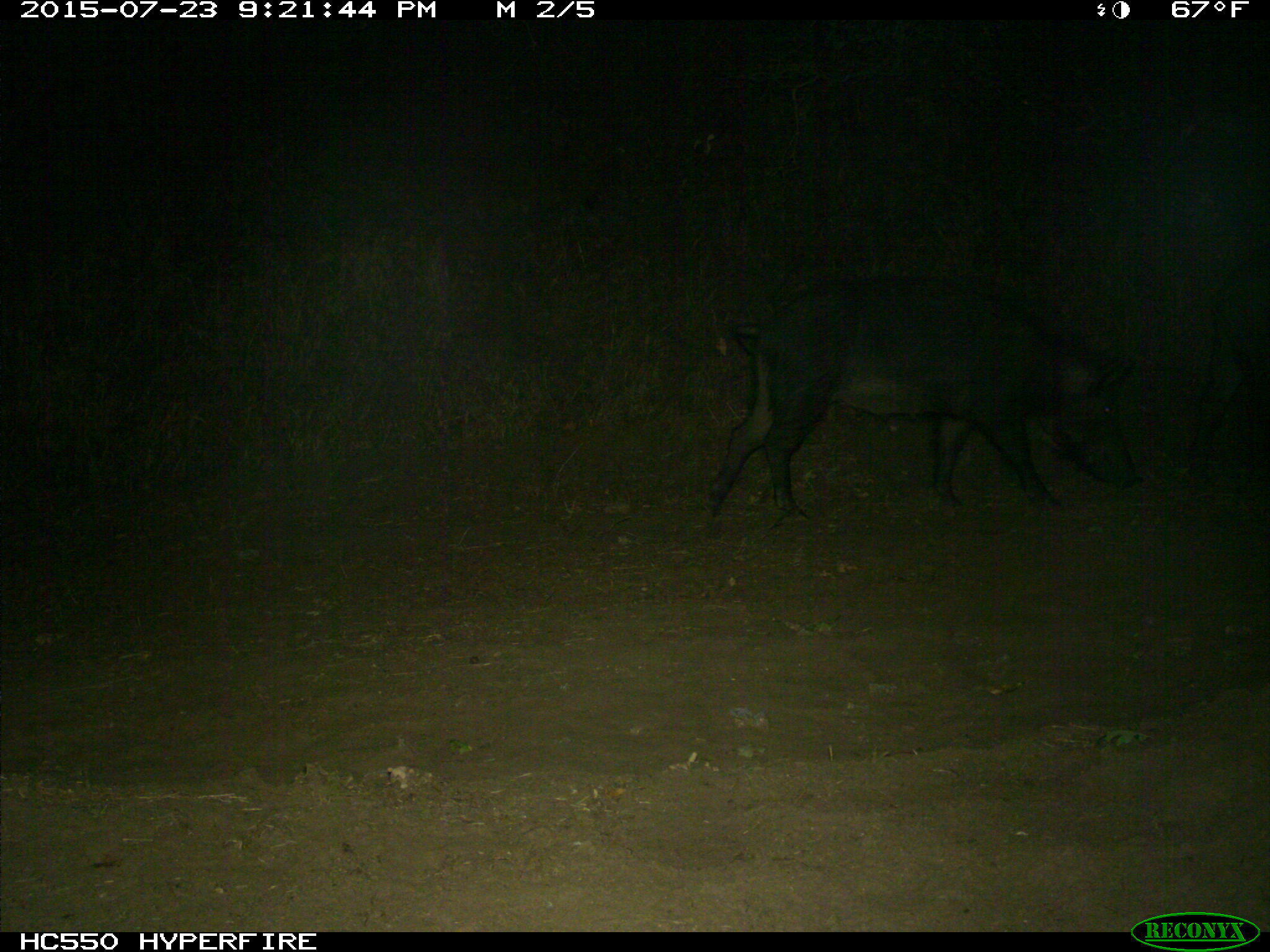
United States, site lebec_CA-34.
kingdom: Animalia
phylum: Chordata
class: Mammalia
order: Artiodactyla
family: Suidae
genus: Sus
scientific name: Sus scrofa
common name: wild boar